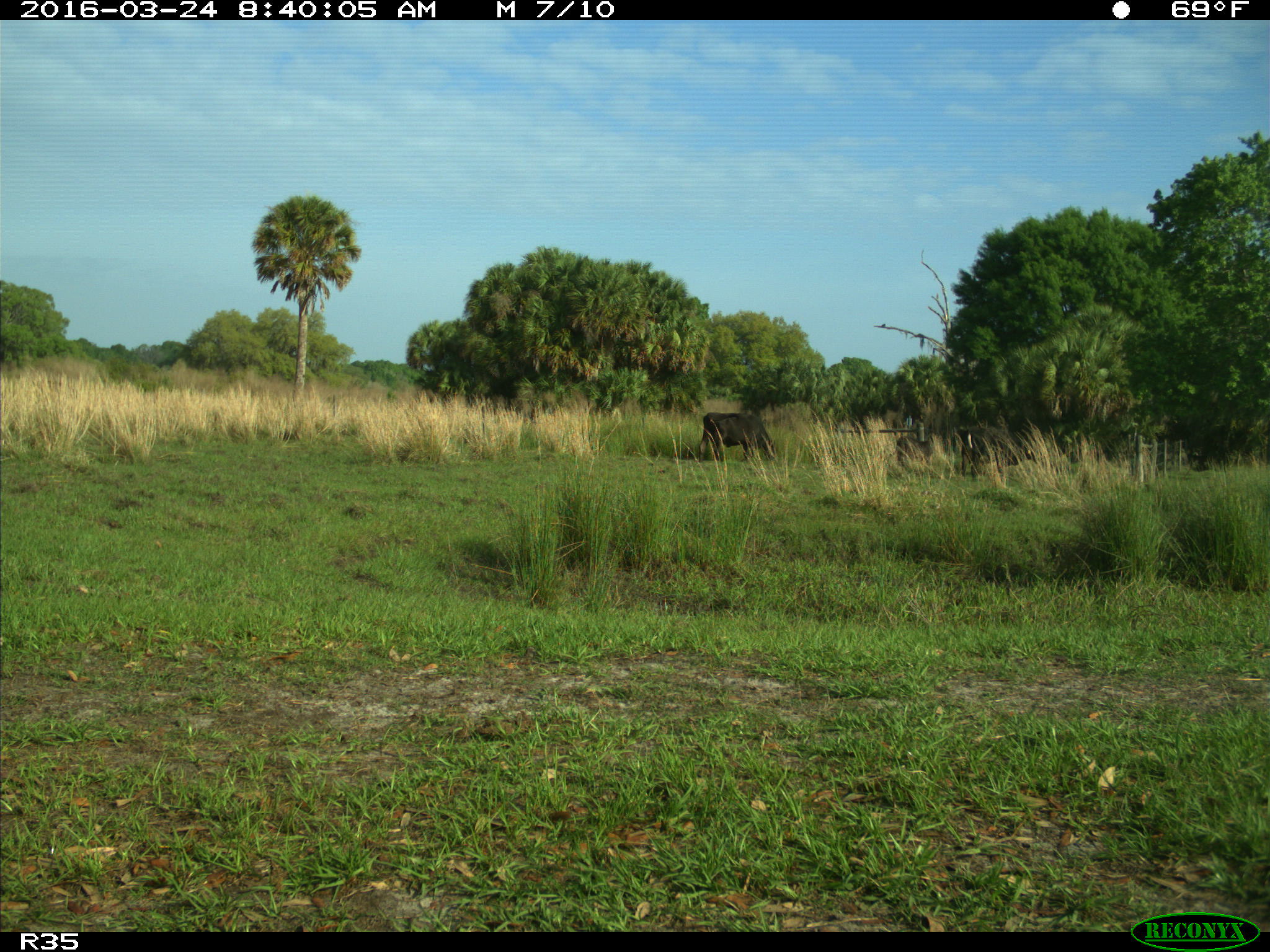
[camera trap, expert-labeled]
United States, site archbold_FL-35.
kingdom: Animalia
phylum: Chordata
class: Mammalia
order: Artiodactyla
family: Bovidae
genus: Bos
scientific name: Bos taurus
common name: domestic cow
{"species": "Bos taurus (domestic cow)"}